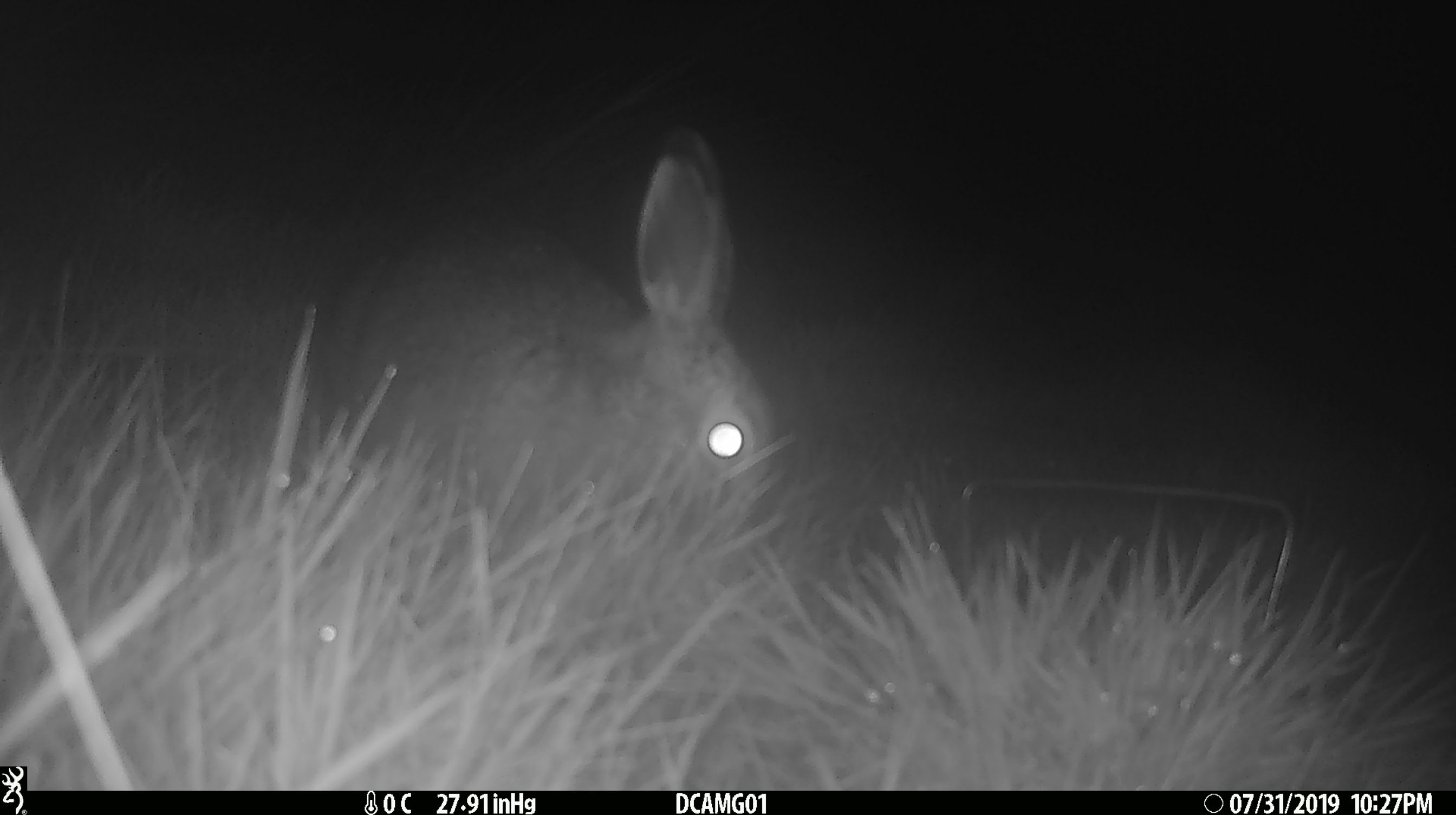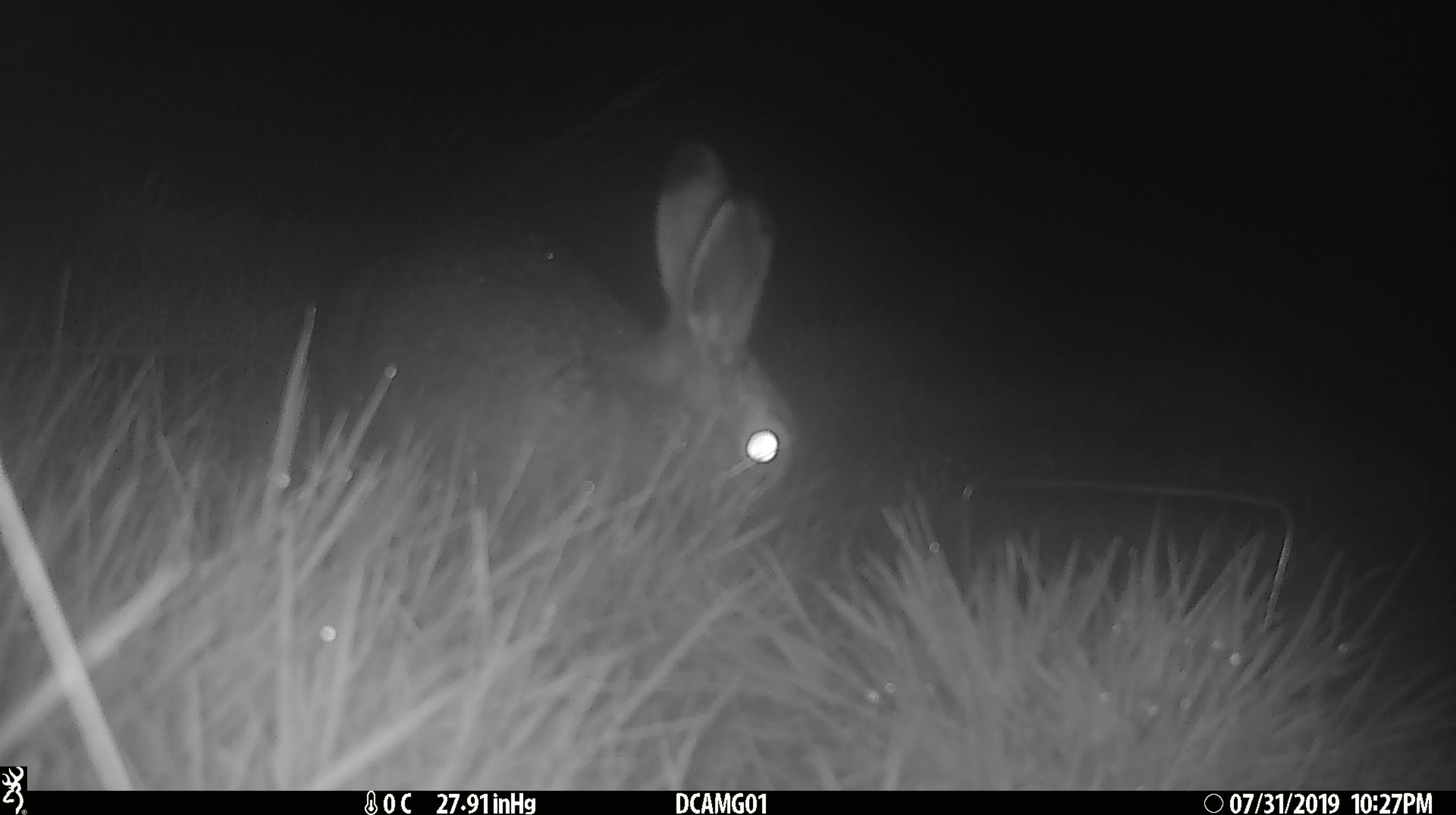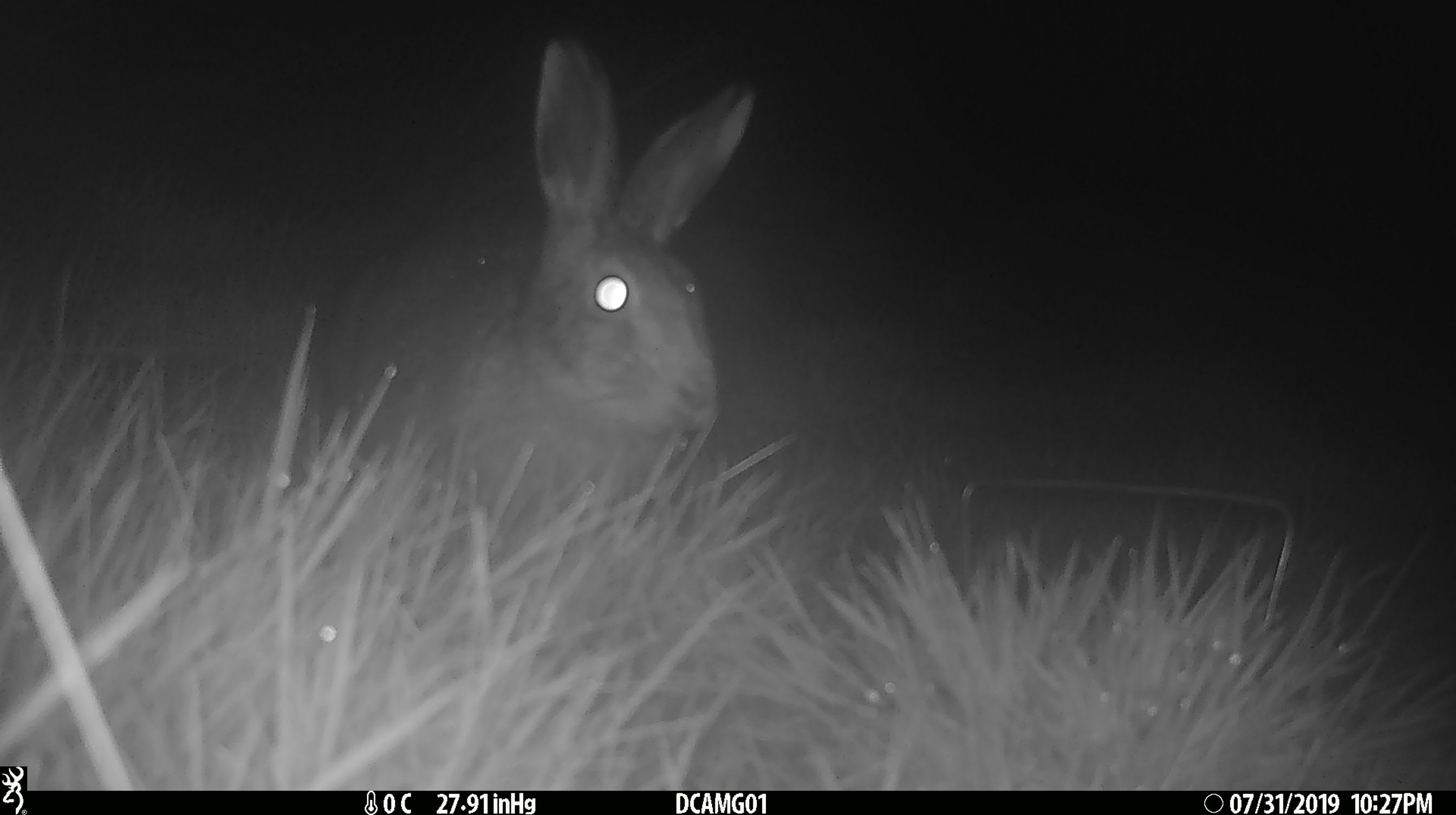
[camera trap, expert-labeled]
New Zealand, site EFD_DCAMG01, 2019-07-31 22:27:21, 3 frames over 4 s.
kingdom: Animalia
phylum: Chordata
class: Mammalia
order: Lagomorpha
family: Leporidae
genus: Lepus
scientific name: Lepus europaeus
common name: brown hare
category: hare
Hare (brown hare) (Lepus europaeus).